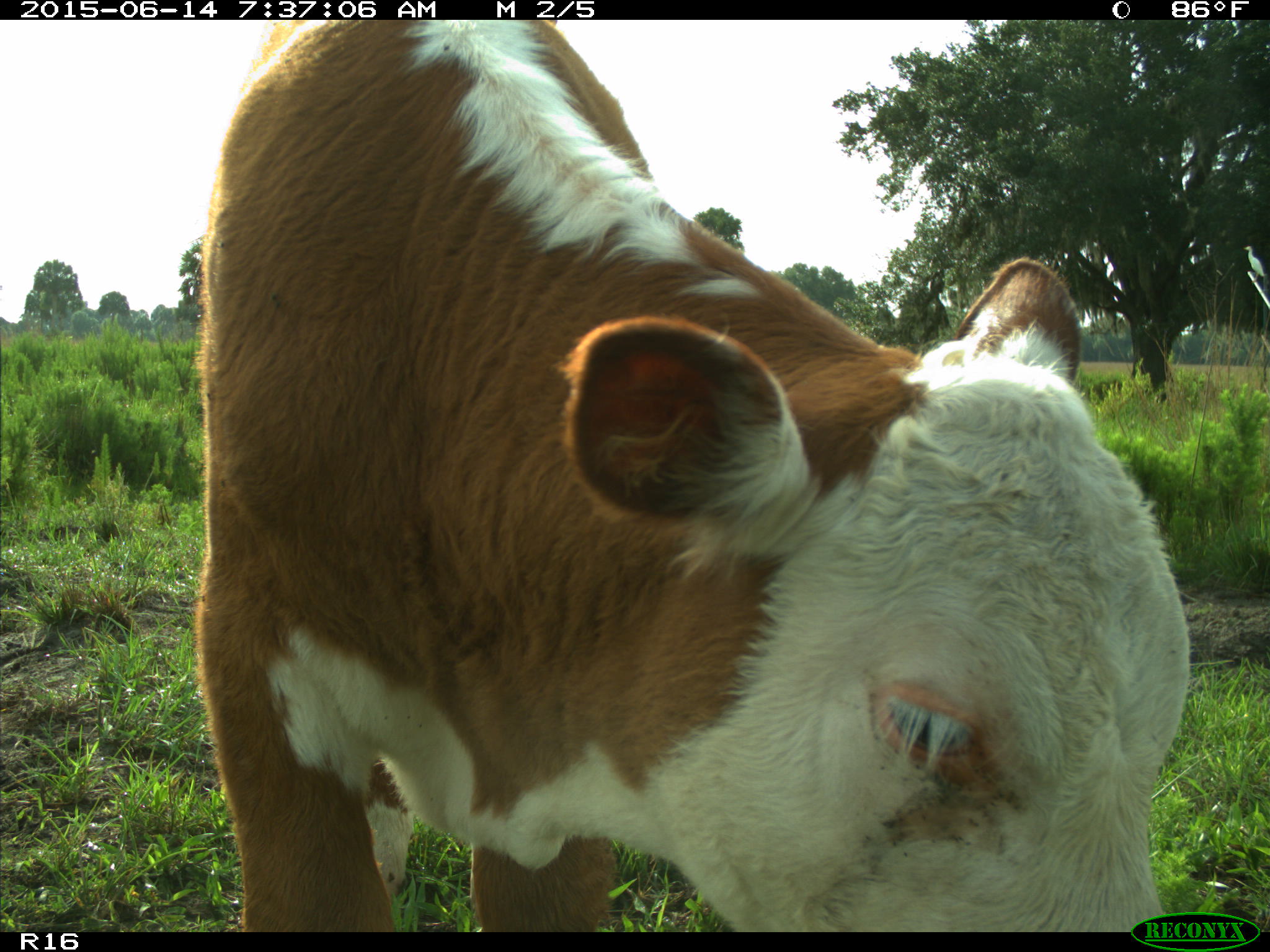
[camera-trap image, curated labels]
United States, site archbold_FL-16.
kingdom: Animalia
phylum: Chordata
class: Mammalia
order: Artiodactyla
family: Bovidae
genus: Bos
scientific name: Bos taurus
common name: domestic cow